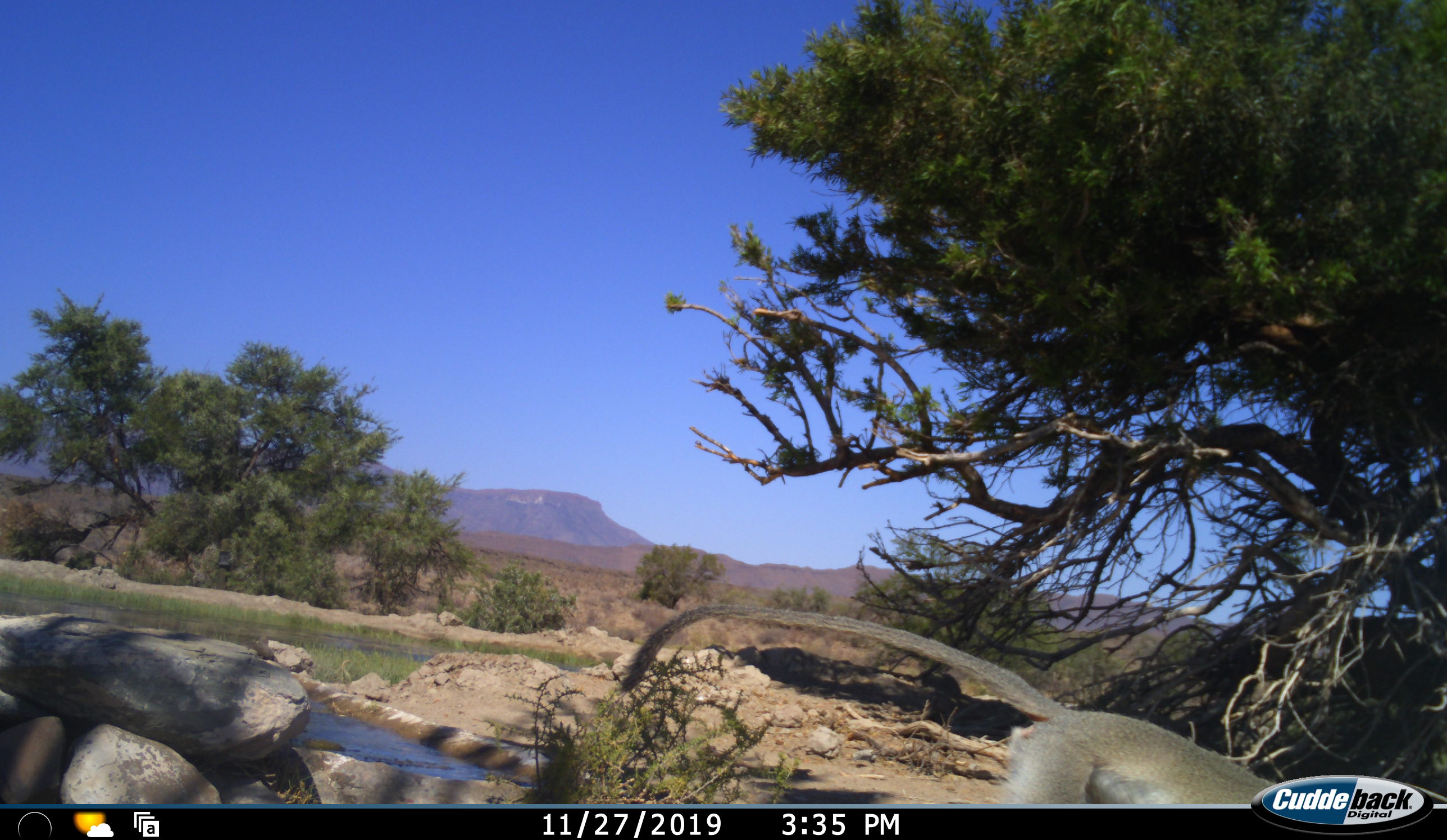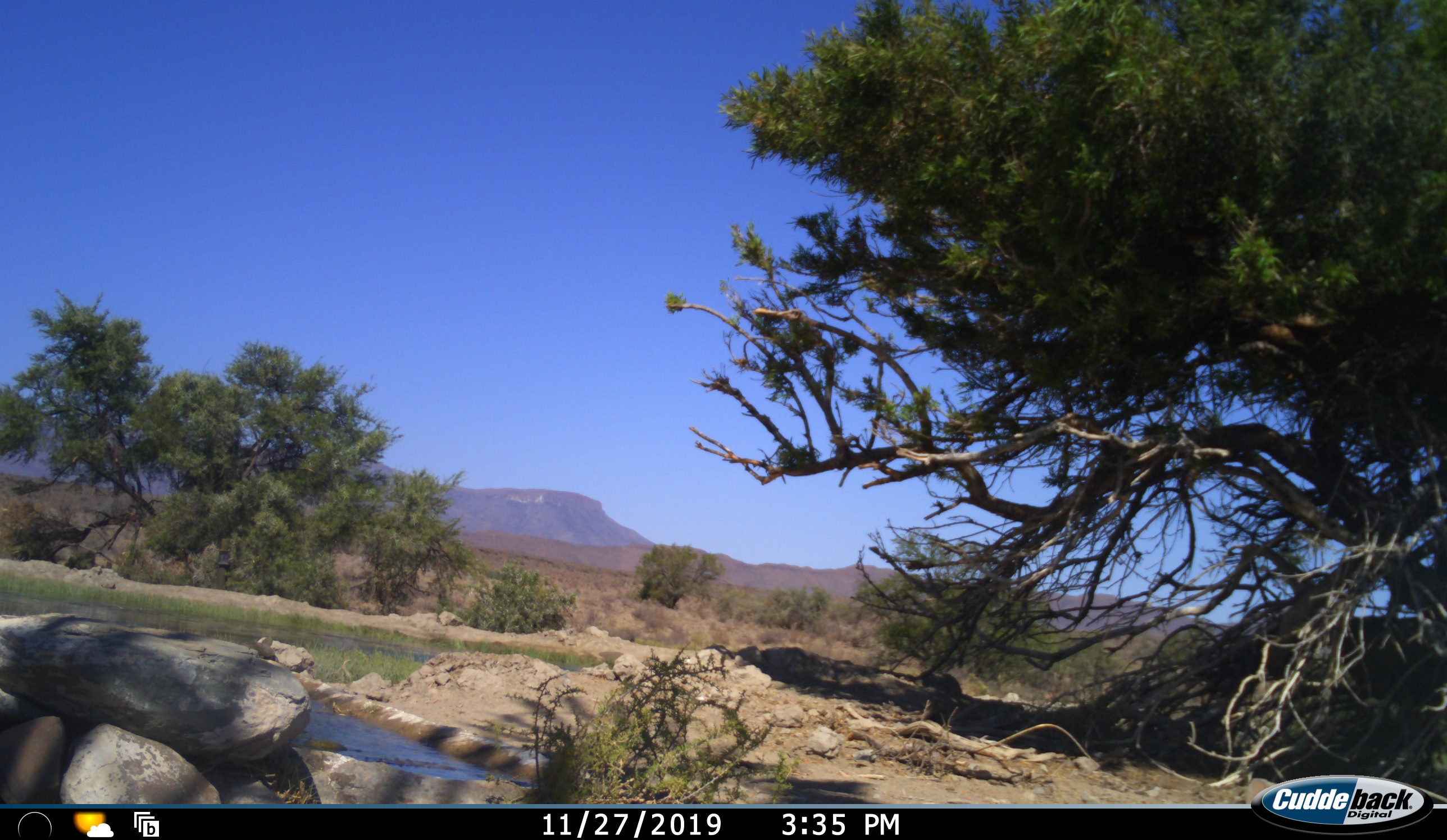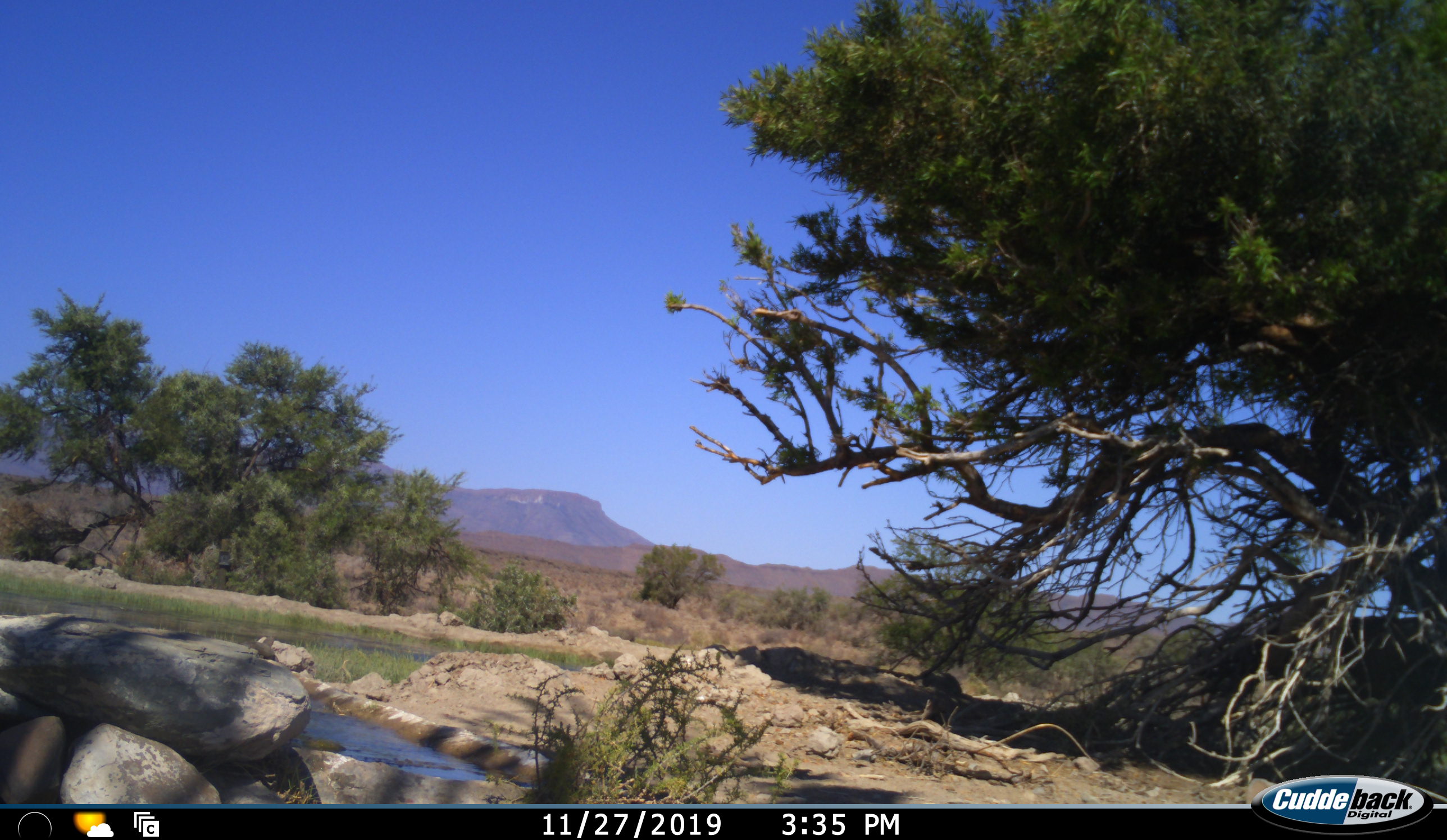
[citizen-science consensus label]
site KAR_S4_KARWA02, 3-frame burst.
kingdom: Animalia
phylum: Chordata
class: Mammalia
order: Primates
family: Cercopithecidae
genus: Chlorocebus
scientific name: Chlorocebus pygerythrus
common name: vervet monkey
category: monkeyvervet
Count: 1.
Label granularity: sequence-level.